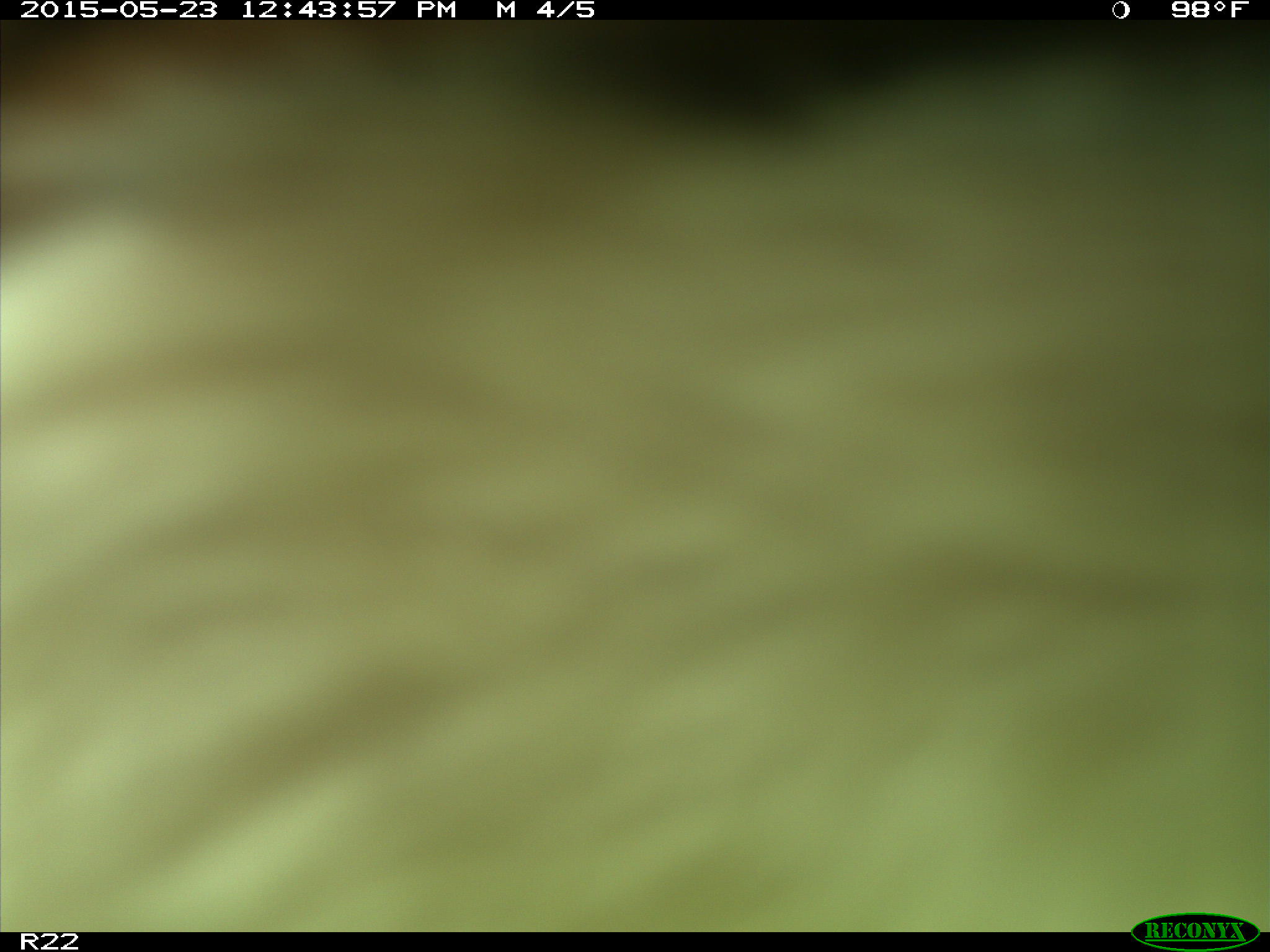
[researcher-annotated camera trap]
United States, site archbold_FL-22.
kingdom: Animalia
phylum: Chordata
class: Mammalia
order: Artiodactyla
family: Bovidae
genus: Bos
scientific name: Bos taurus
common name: domestic cow